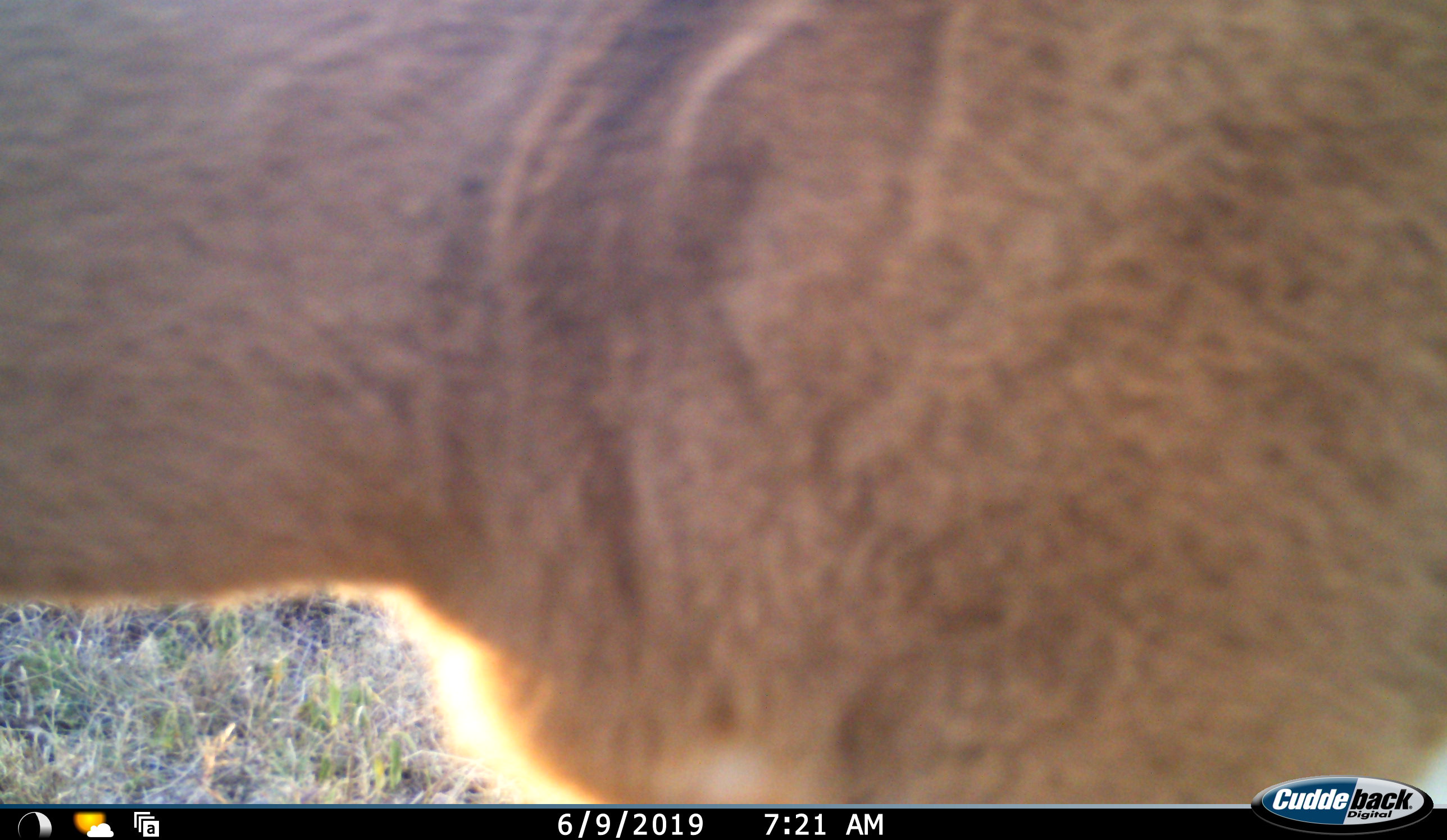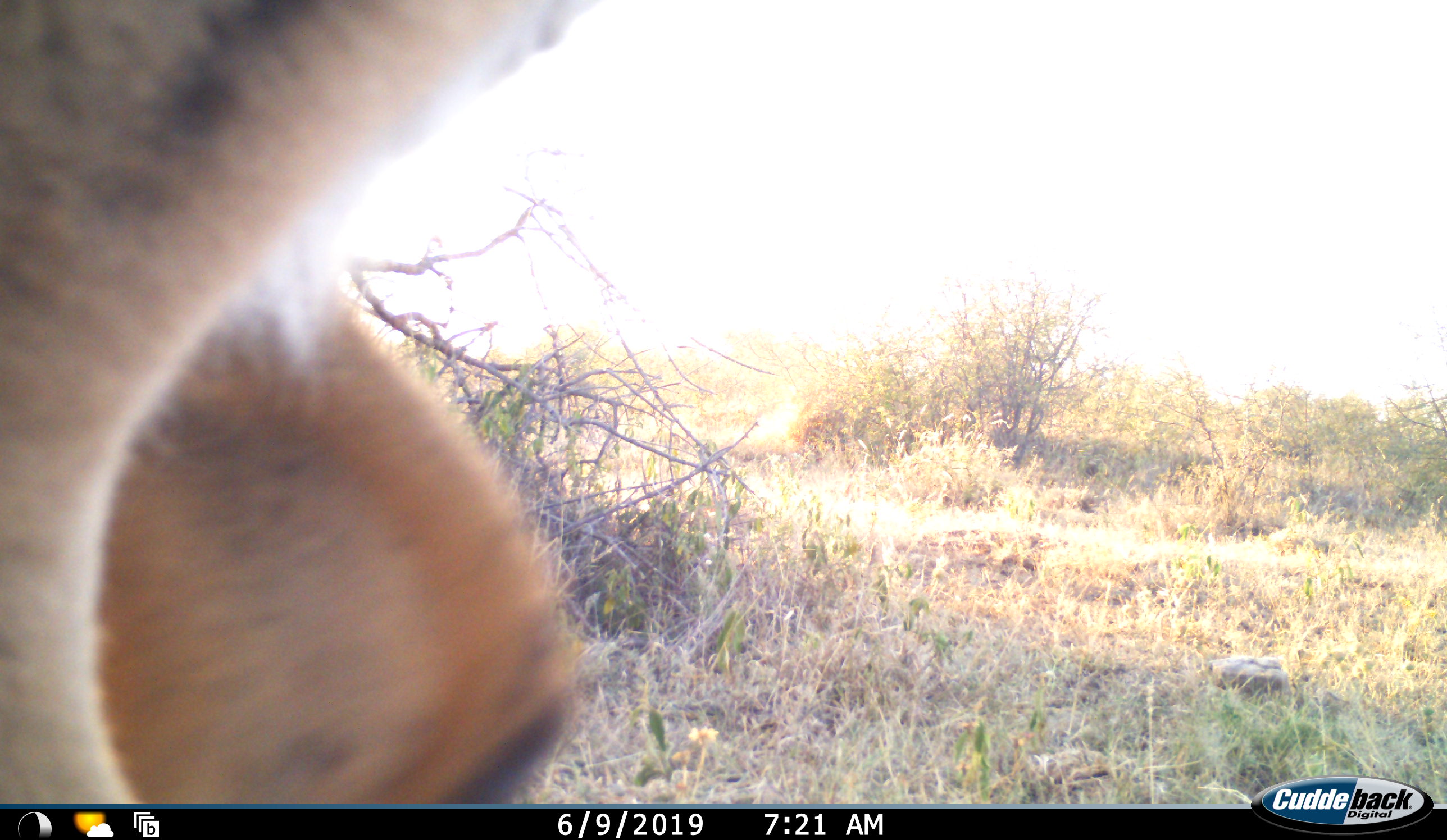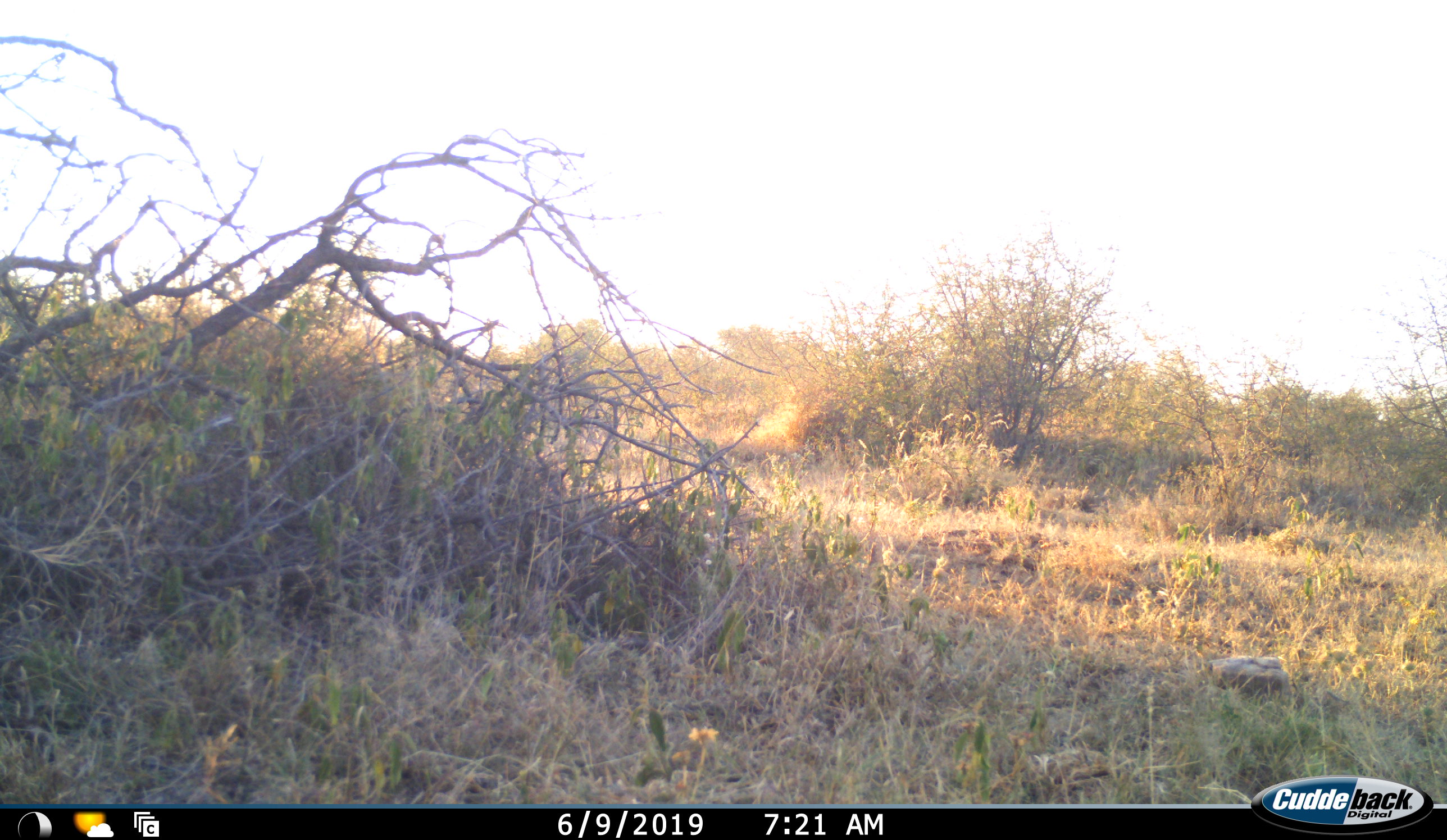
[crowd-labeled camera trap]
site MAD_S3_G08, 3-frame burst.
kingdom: Animalia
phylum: Chordata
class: Mammalia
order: Artiodactyla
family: Bovidae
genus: Aepyceros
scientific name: Aepyceros melampus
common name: impala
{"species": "impala (Aepyceros melampus)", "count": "1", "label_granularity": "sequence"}